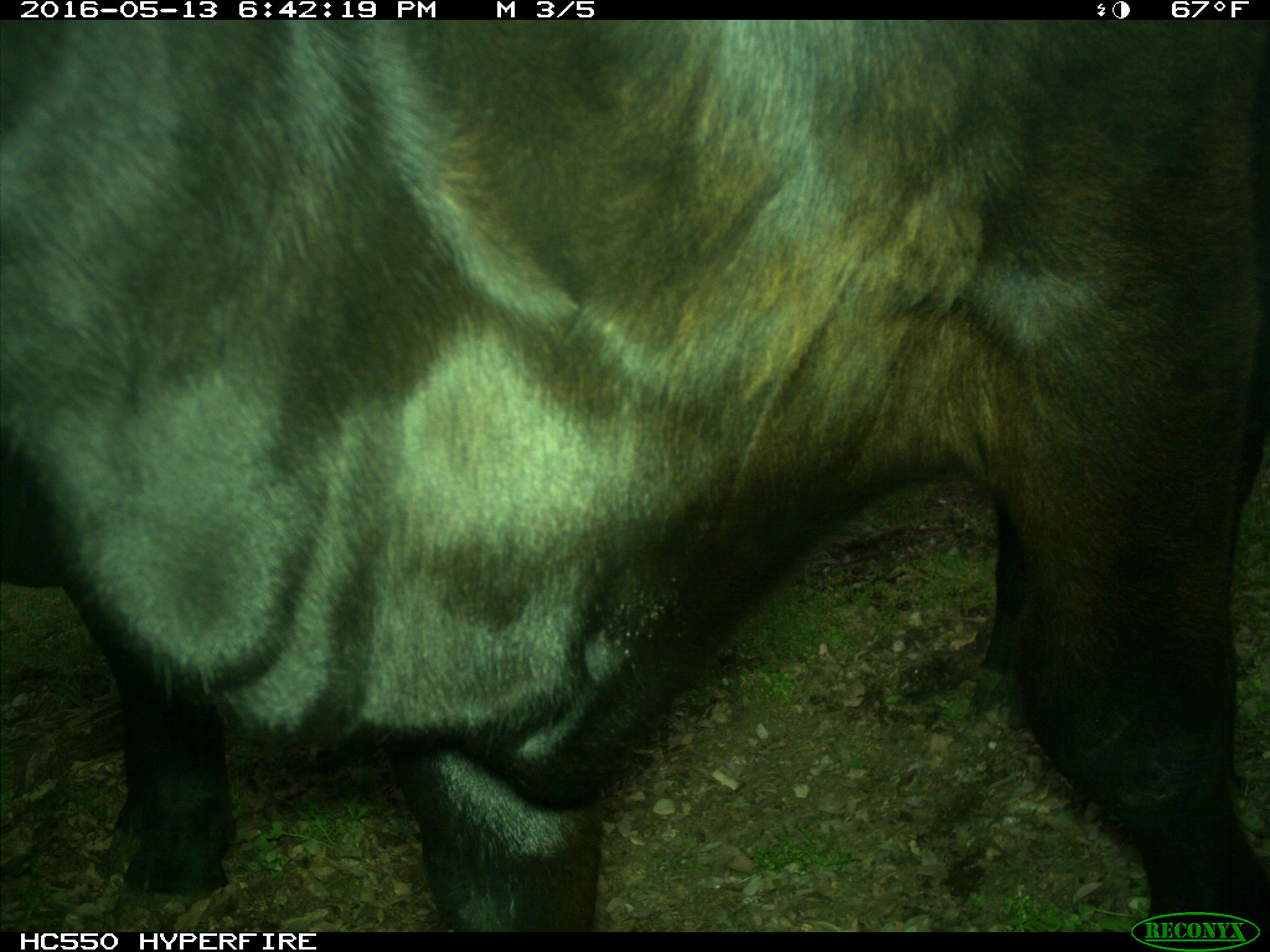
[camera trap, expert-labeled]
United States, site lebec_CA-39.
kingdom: Animalia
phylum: Chordata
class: Mammalia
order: Artiodactyla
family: Bovidae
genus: Bos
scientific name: Bos taurus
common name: domestic cow